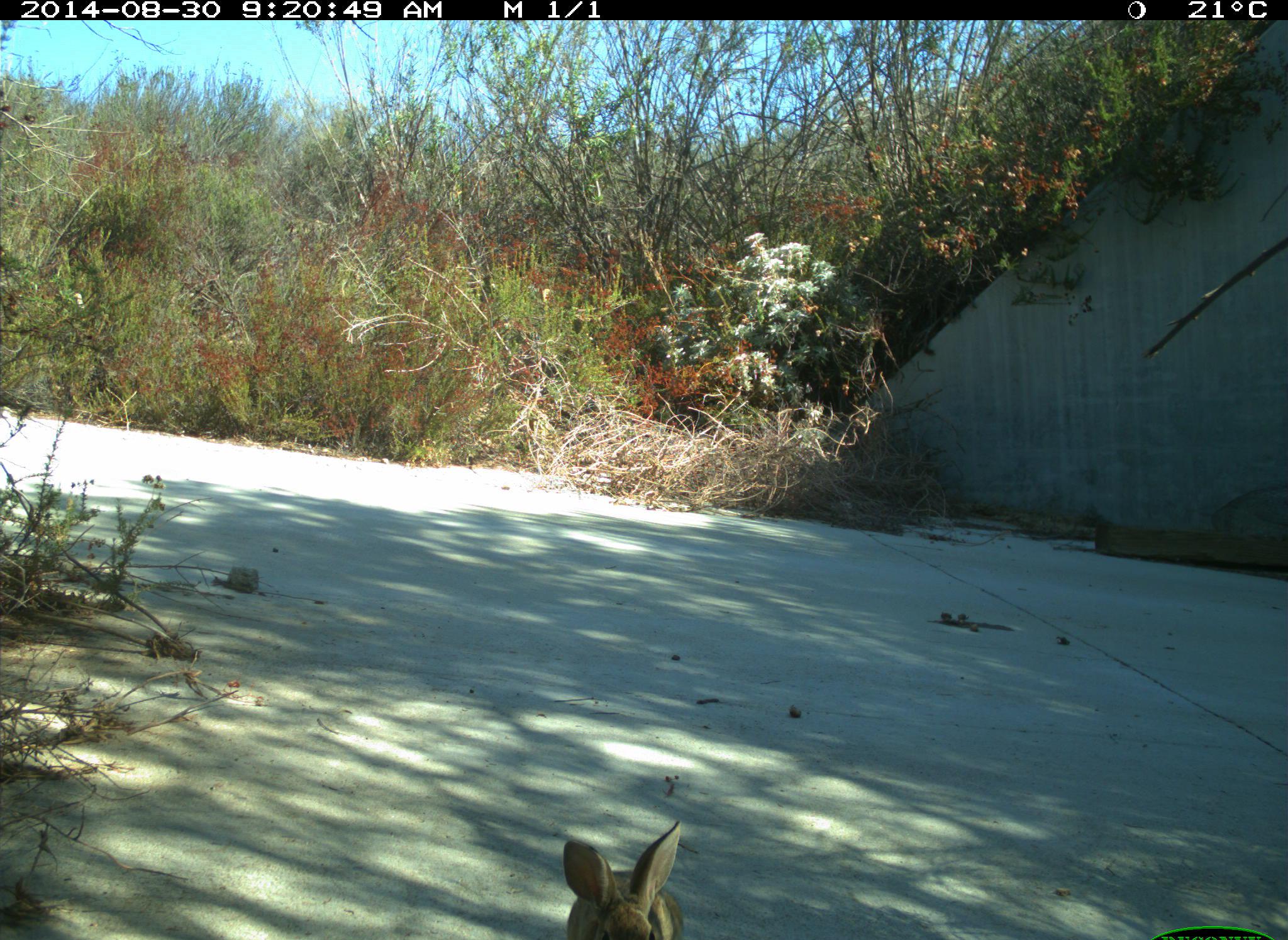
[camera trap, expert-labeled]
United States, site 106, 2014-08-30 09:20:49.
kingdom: Animalia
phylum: Chordata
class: Mammalia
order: Lagomorpha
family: Leporidae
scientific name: Leporidae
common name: rabbits and hares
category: rabbit